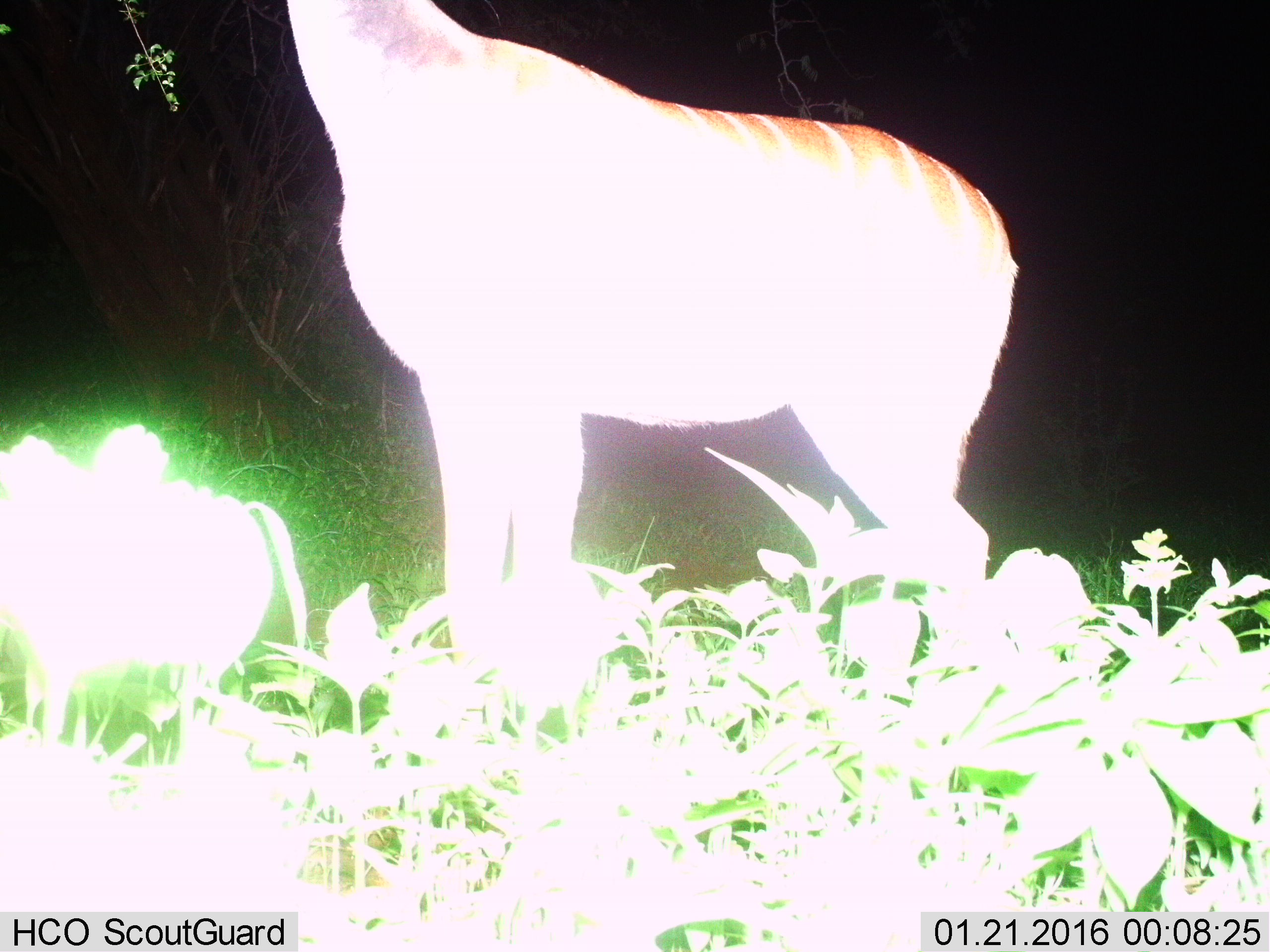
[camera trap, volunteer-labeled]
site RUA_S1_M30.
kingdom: Animalia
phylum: Chordata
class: Mammalia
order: Artiodactyla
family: Bovidae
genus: Tragelaphus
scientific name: Tragelaphus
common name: kudu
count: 1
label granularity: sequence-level